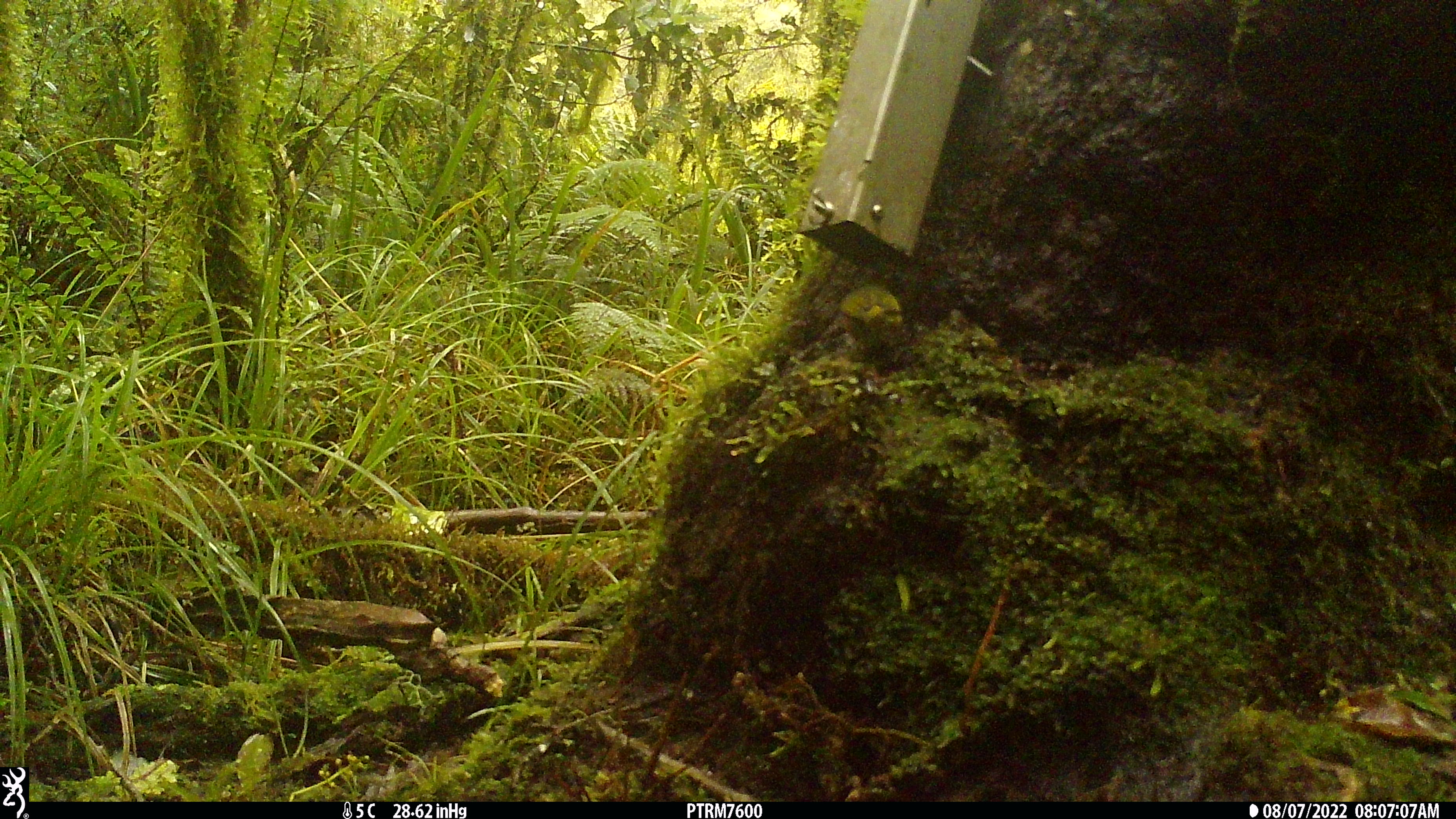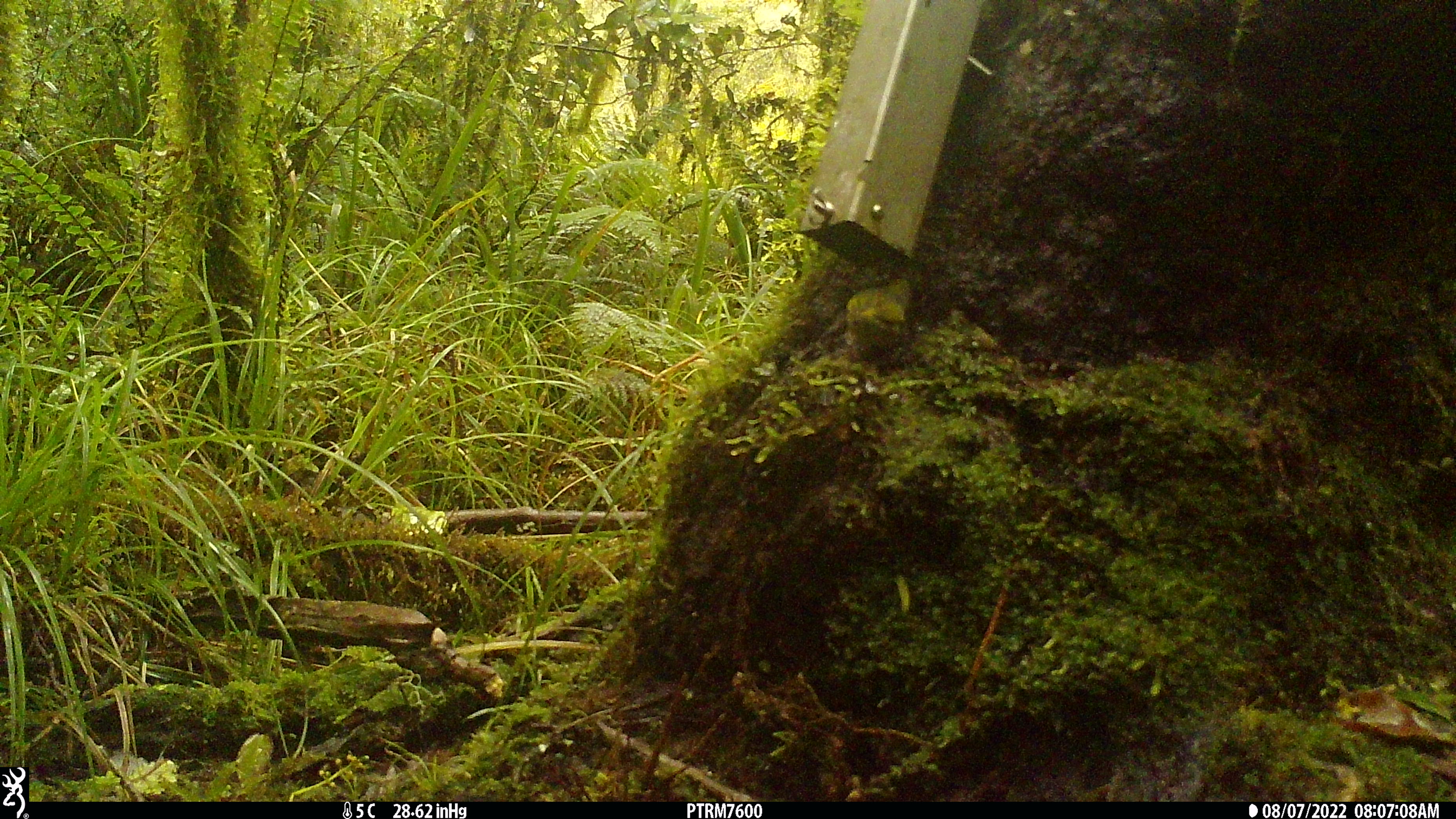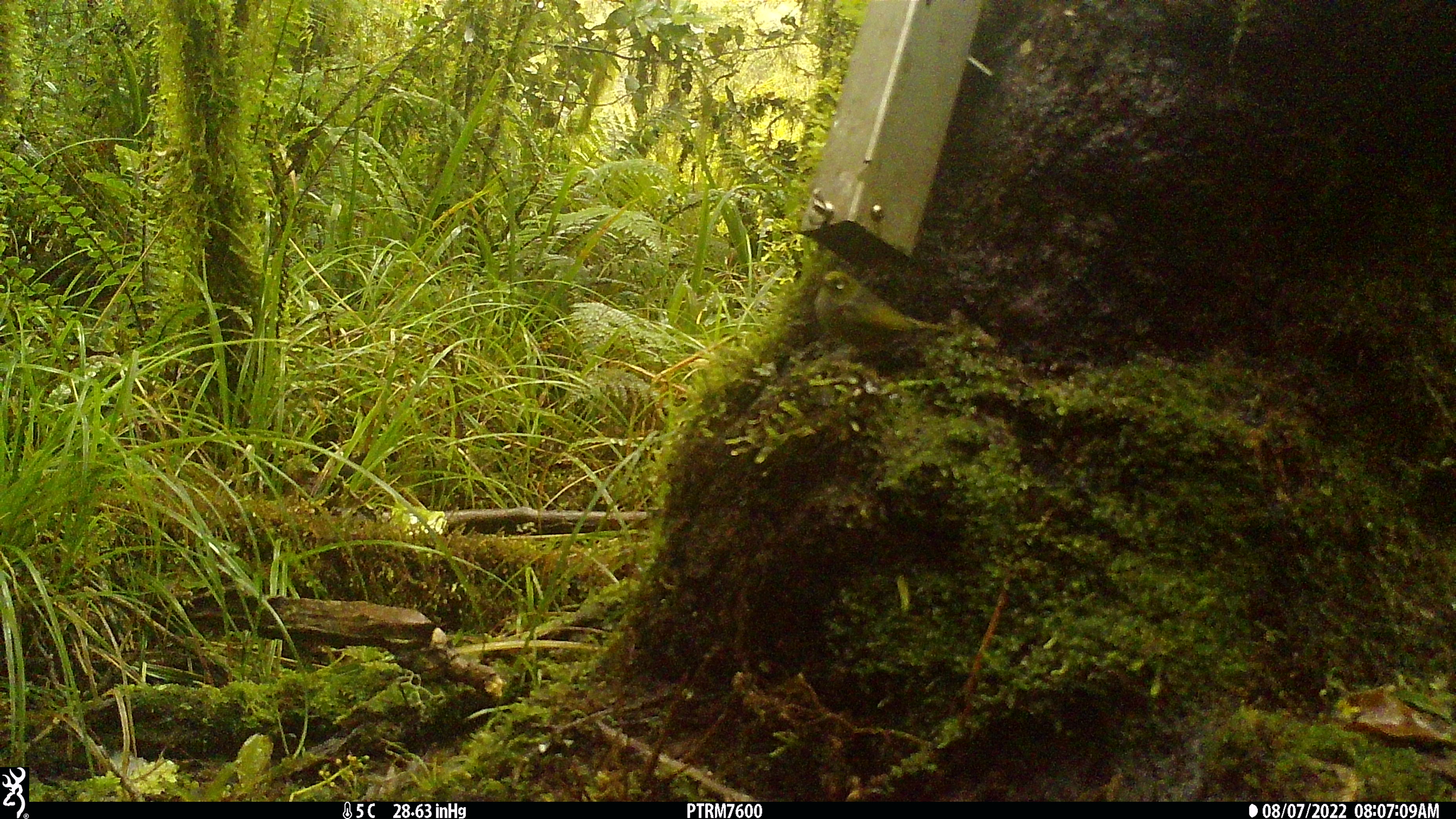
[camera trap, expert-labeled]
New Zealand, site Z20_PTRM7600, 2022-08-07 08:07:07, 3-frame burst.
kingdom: Animalia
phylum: Chordata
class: Aves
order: Passeriformes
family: Zosteropidae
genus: Zosterops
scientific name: Zosterops lateralis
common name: silvereye